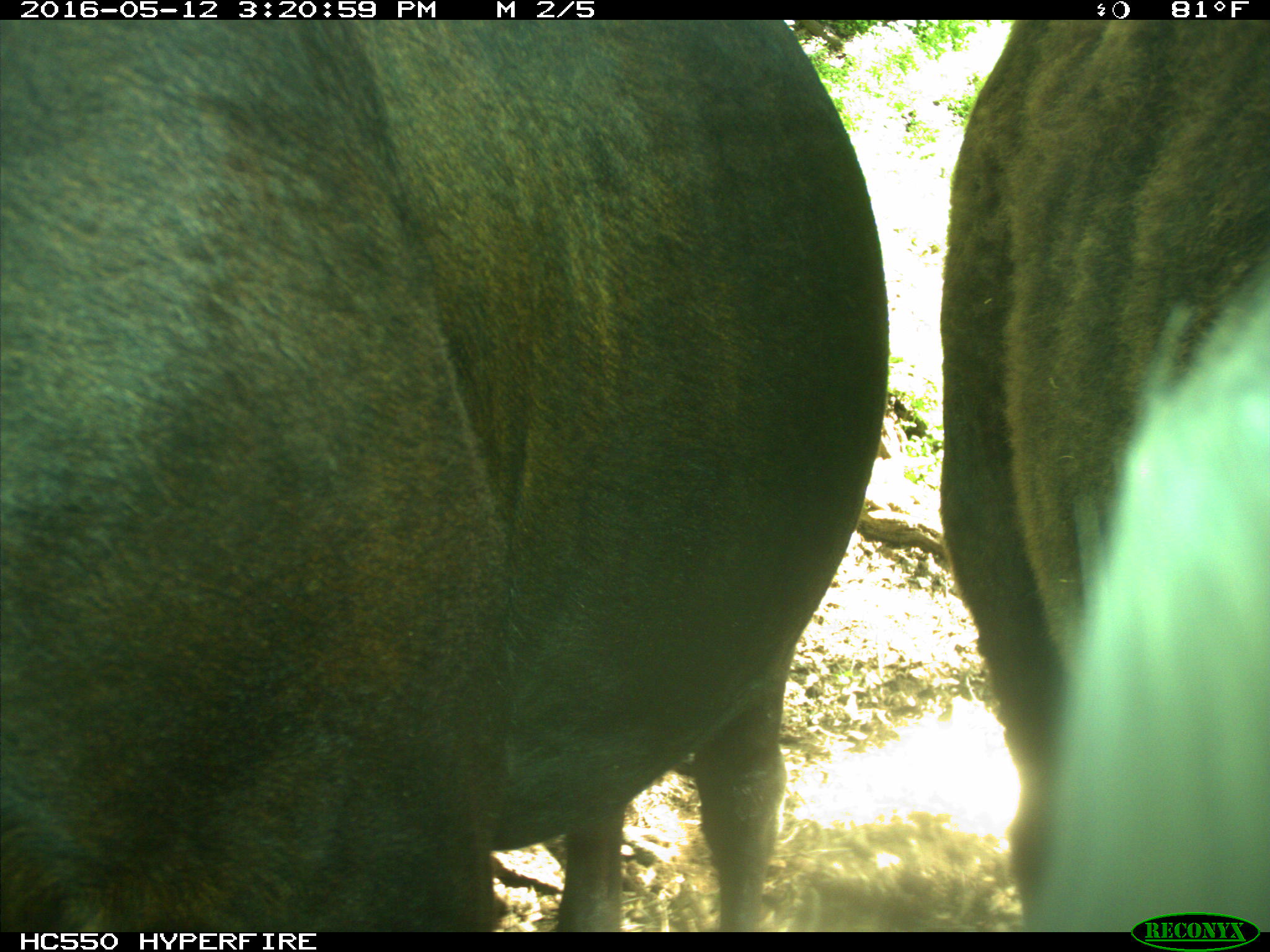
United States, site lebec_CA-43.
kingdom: Animalia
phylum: Chordata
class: Mammalia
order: Artiodactyla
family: Bovidae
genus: Bos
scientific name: Bos taurus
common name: domestic cow